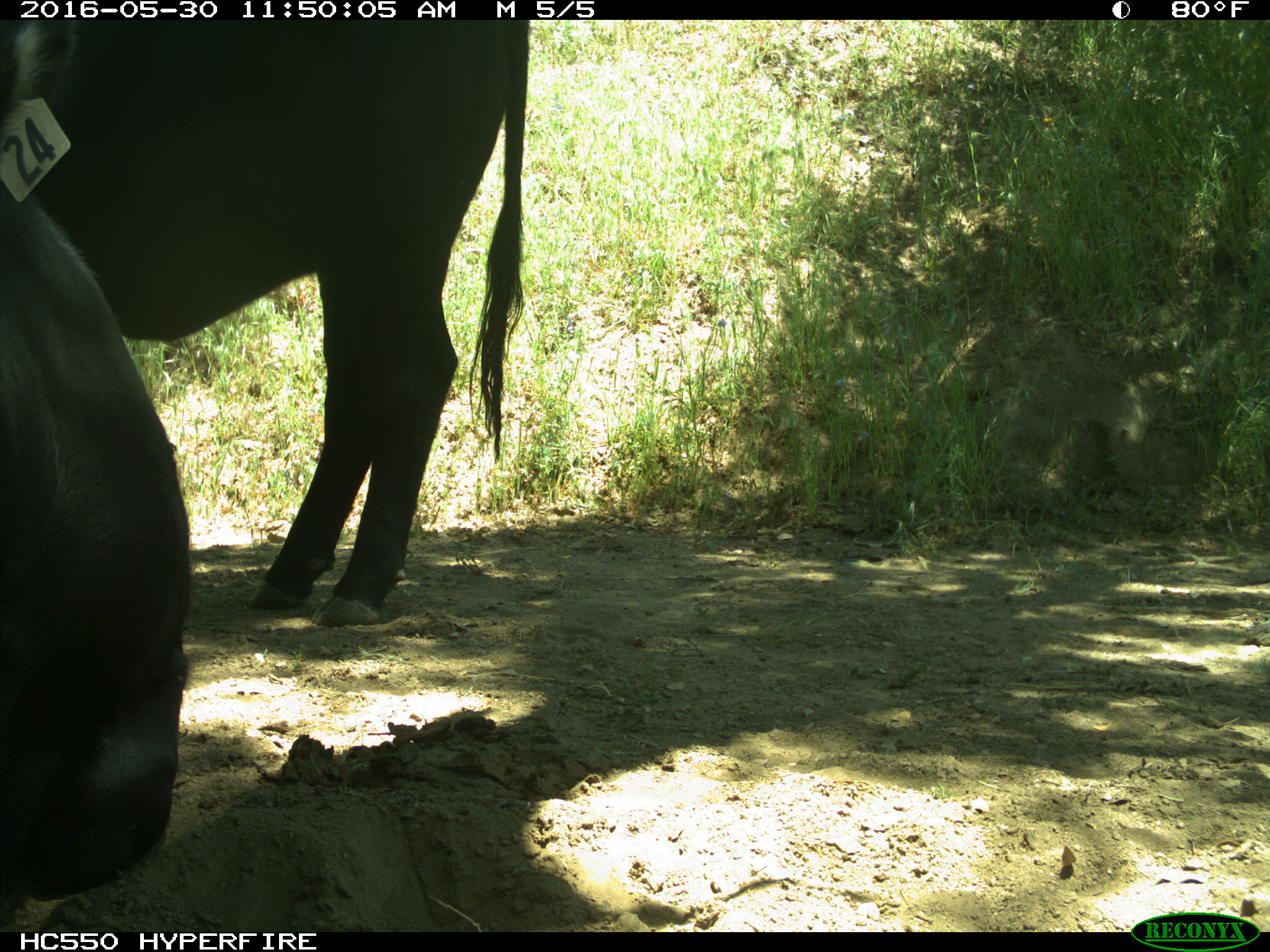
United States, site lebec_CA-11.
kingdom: Animalia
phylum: Chordata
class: Mammalia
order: Artiodactyla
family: Bovidae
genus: Bos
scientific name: Bos taurus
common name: domestic cow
Bos taurus (domestic cow).